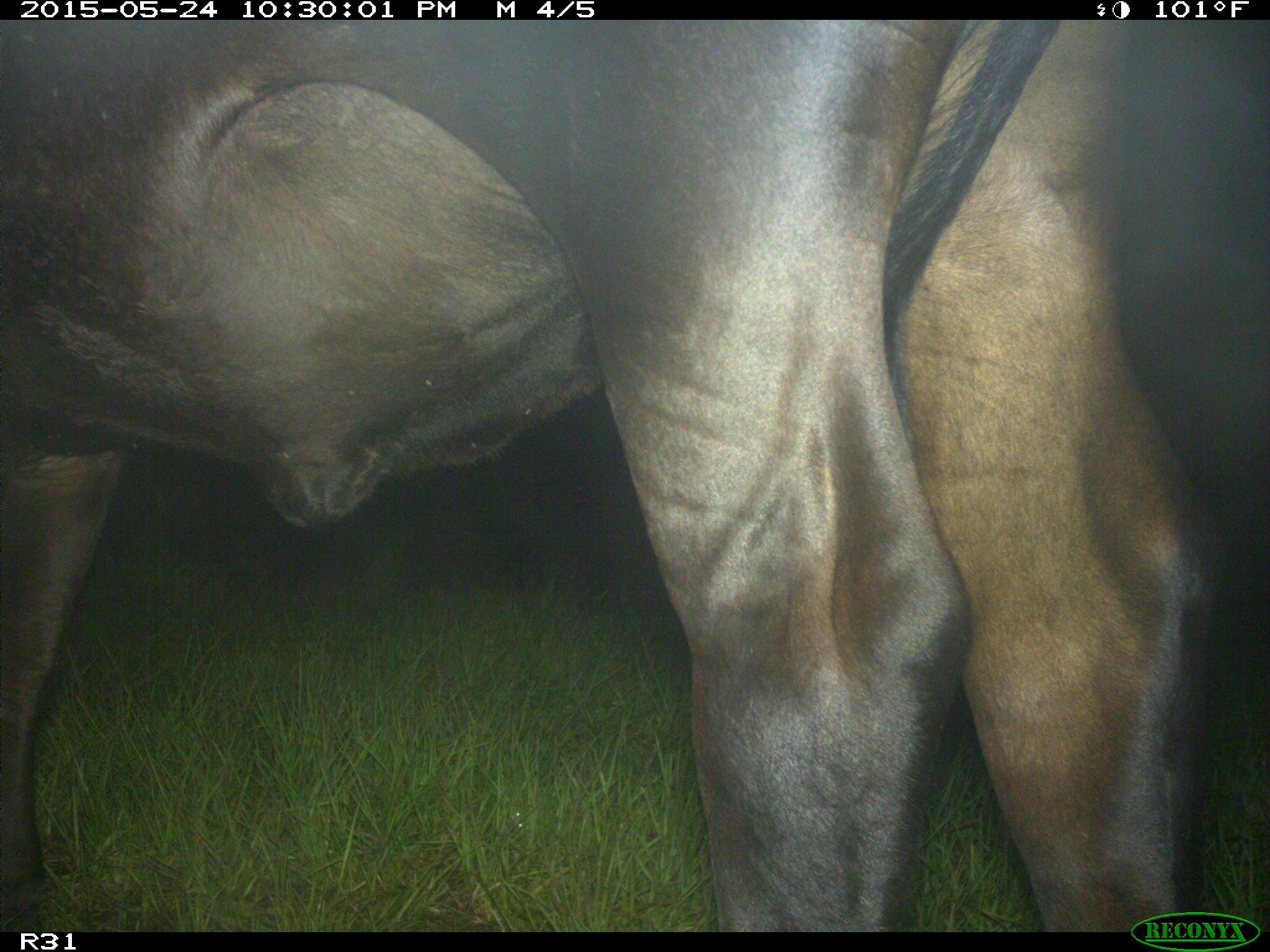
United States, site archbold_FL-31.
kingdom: Animalia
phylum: Chordata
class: Mammalia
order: Artiodactyla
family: Bovidae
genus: Bos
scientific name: Bos taurus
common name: domestic cow